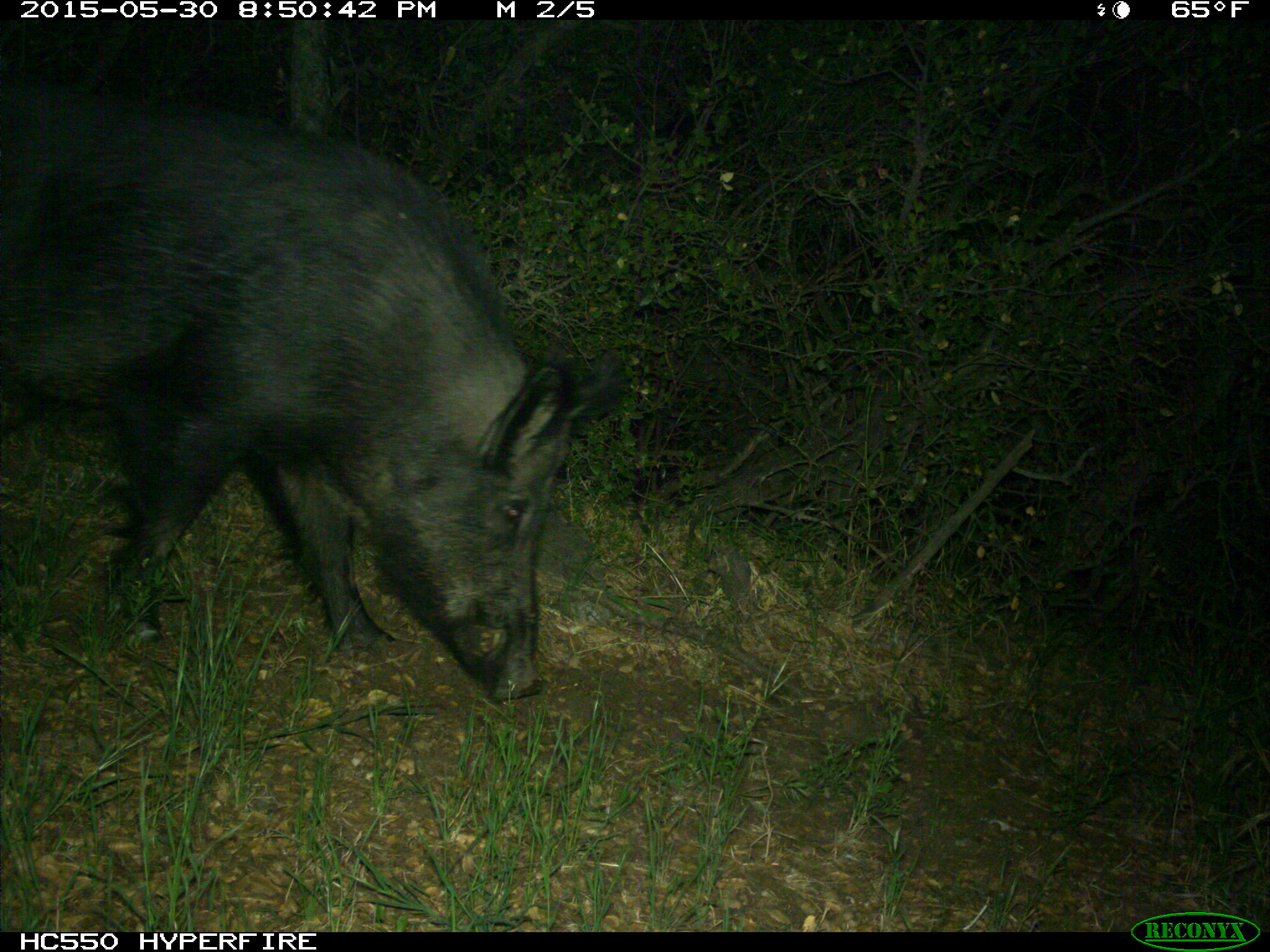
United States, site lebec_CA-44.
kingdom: Animalia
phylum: Chordata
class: Mammalia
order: Artiodactyla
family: Suidae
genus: Sus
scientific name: Sus scrofa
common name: wild boar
Sus scrofa (wild boar).